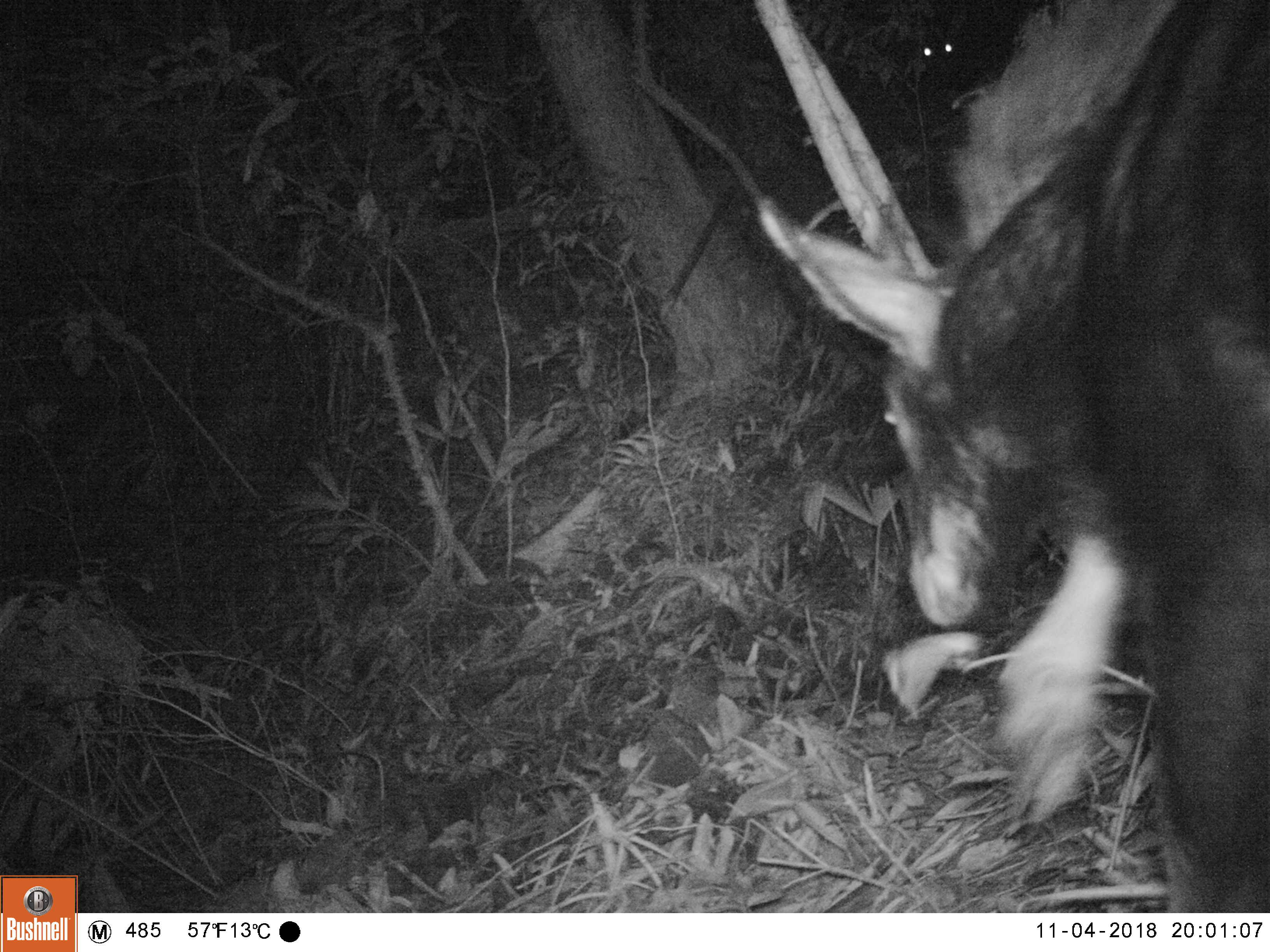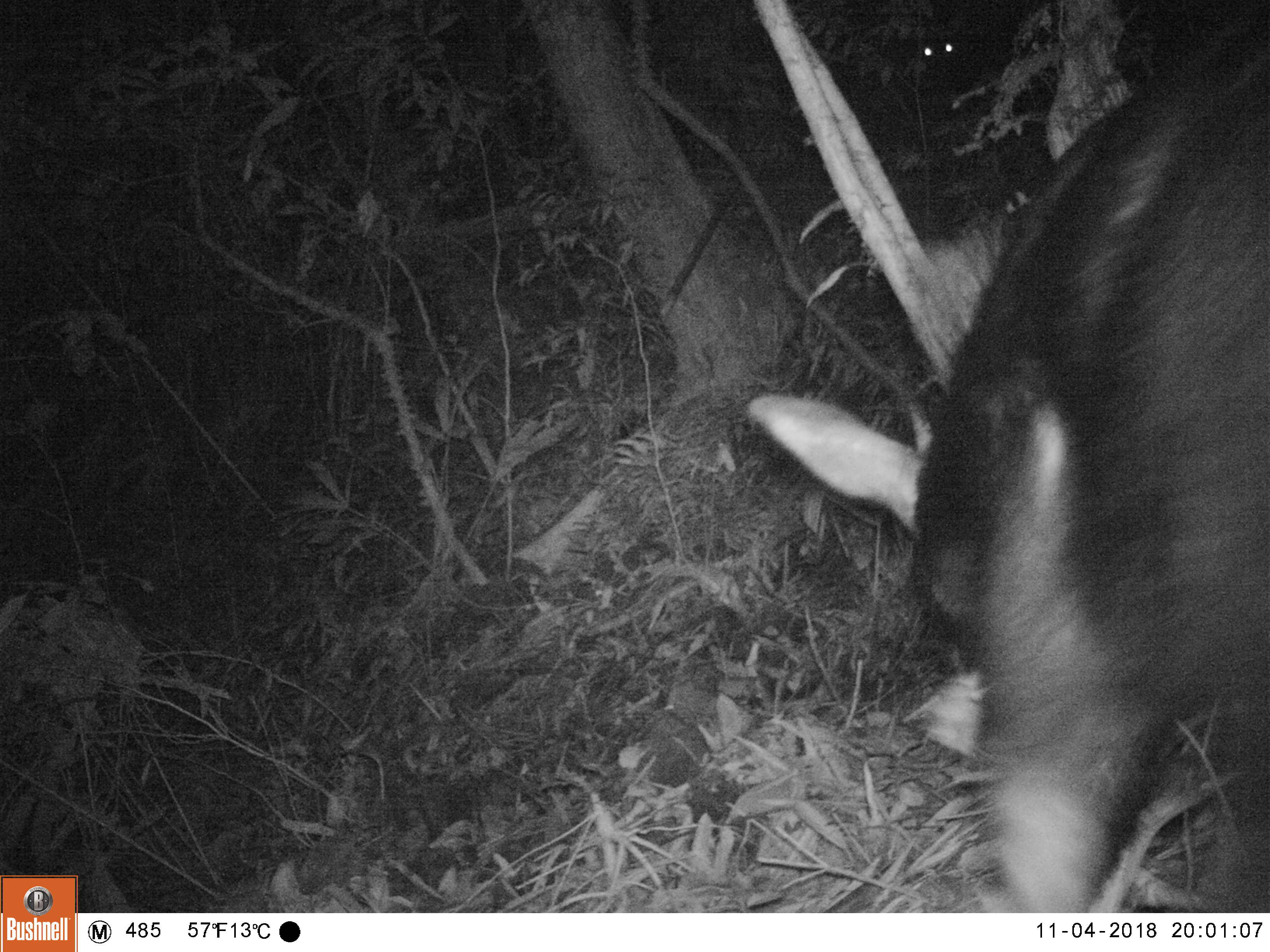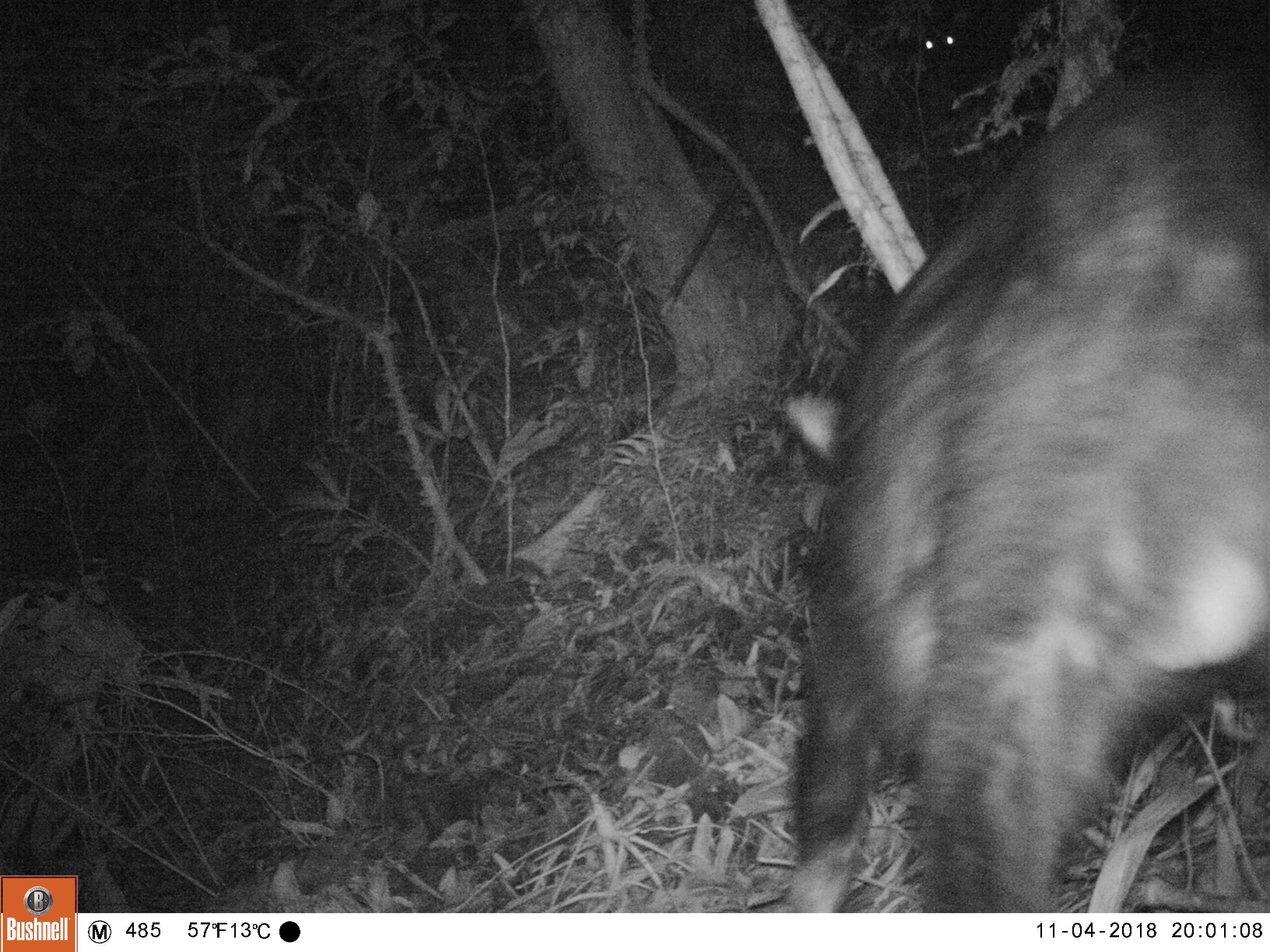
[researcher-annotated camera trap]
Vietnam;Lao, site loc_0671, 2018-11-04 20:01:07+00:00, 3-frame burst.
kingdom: Animalia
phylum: Chordata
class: Mammalia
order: Artiodactyla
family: Bovidae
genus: Capricornis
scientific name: Capricornis sumatraensis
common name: chinese serow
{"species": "chinese serow (Capricornis sumatraensis)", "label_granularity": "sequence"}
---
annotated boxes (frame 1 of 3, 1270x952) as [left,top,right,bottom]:
chinese serow: [753,0,1270,913]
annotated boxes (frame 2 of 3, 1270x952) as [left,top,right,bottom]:
chinese serow: [741,0,1270,913]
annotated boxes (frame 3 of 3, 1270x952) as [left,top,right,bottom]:
chinese serow: [779,12,1270,913]